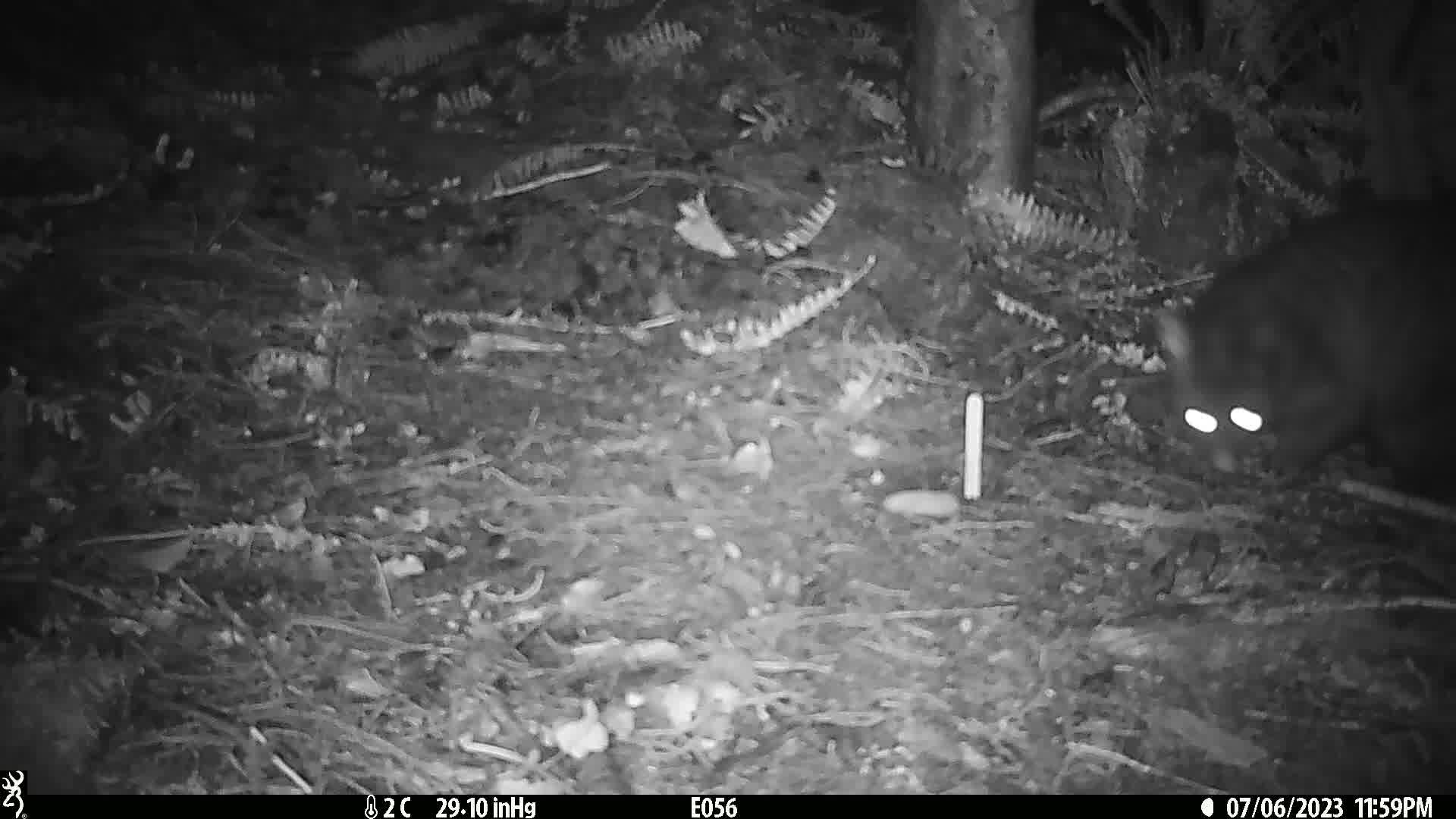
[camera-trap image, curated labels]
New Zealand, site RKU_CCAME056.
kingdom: Animalia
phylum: Chordata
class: Mammalia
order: Diprotodontia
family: Phalangeridae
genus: Trichosurus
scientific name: Trichosurus vulpecula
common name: common brushtail possum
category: possum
Possum (common brushtail possum) (Trichosurus vulpecula).